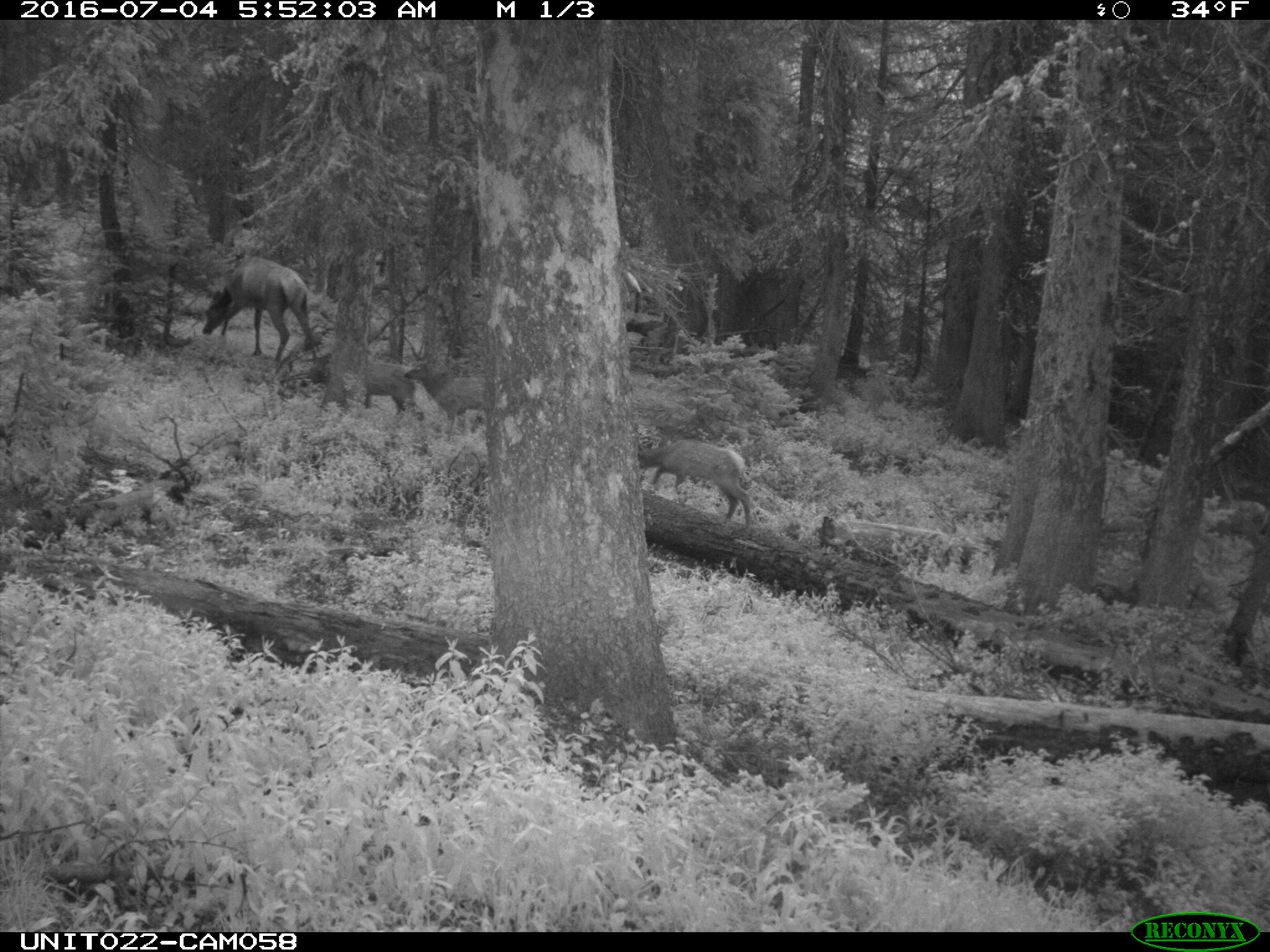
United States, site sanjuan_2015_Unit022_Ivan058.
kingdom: Animalia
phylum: Chordata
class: Mammalia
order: Artiodactyla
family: Cervidae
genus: Cervus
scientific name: Cervus elaphus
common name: red deer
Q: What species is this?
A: Cervus elaphus (red deer).